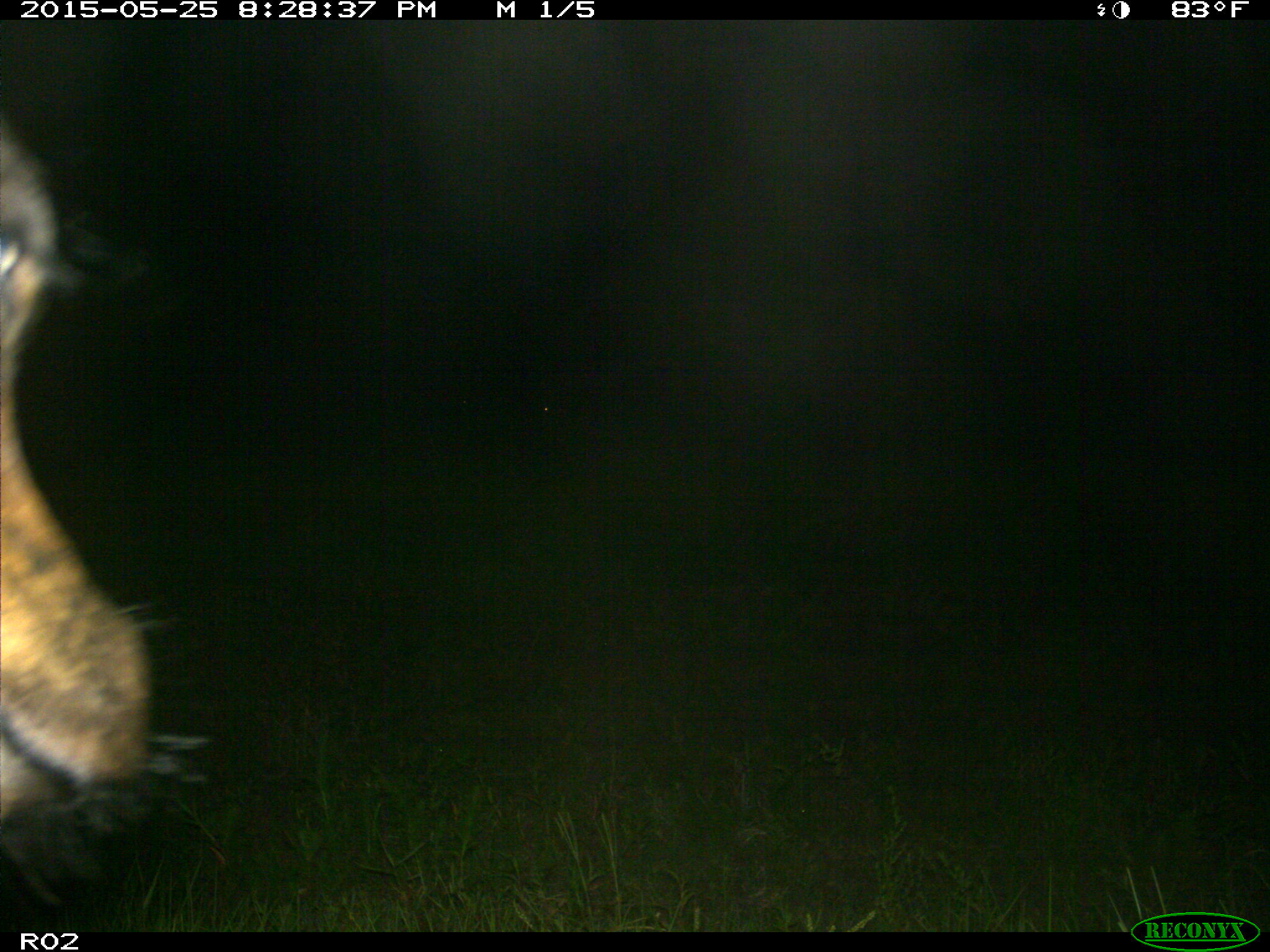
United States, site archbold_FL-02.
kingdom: Animalia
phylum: Chordata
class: Mammalia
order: Artiodactyla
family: Bovidae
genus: Bos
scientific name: Bos taurus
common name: domestic cow